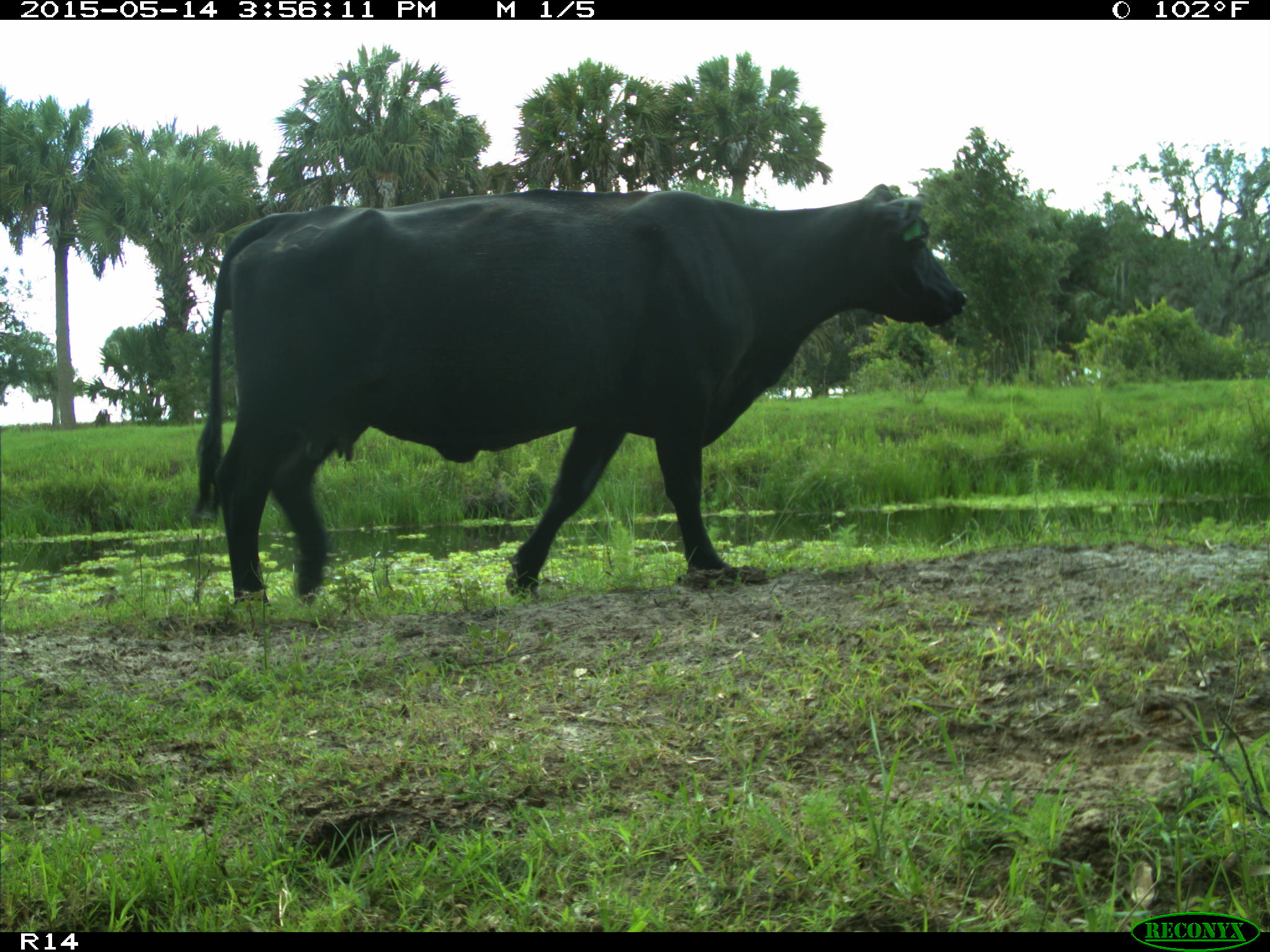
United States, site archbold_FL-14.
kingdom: Animalia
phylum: Chordata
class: Mammalia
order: Artiodactyla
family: Bovidae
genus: Bos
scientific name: Bos taurus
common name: domestic cow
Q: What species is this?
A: Bos taurus (domestic cow).